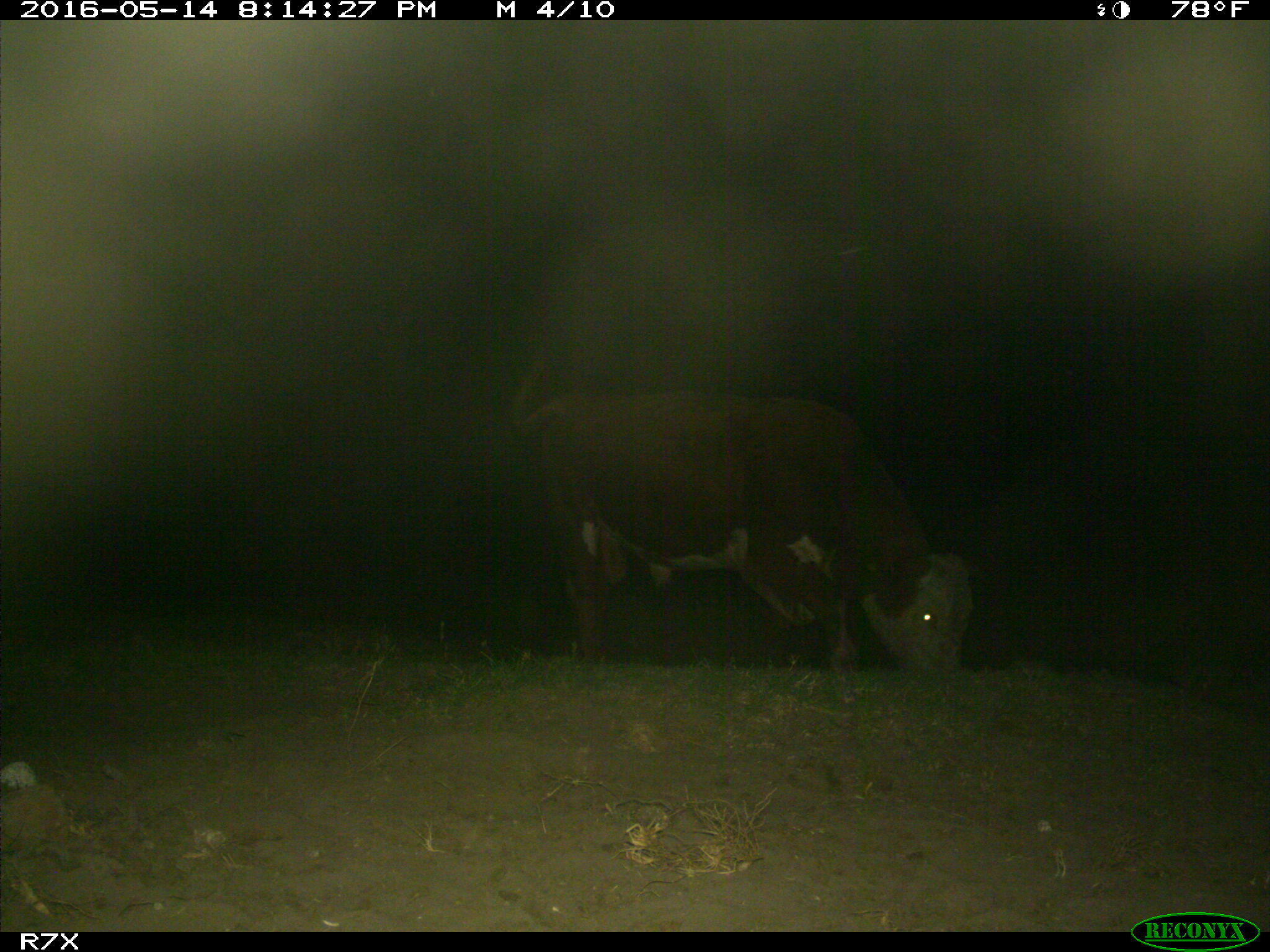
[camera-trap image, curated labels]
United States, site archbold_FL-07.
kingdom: Animalia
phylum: Chordata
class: Mammalia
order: Artiodactyla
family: Bovidae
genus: Bos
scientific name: Bos taurus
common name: domestic cow